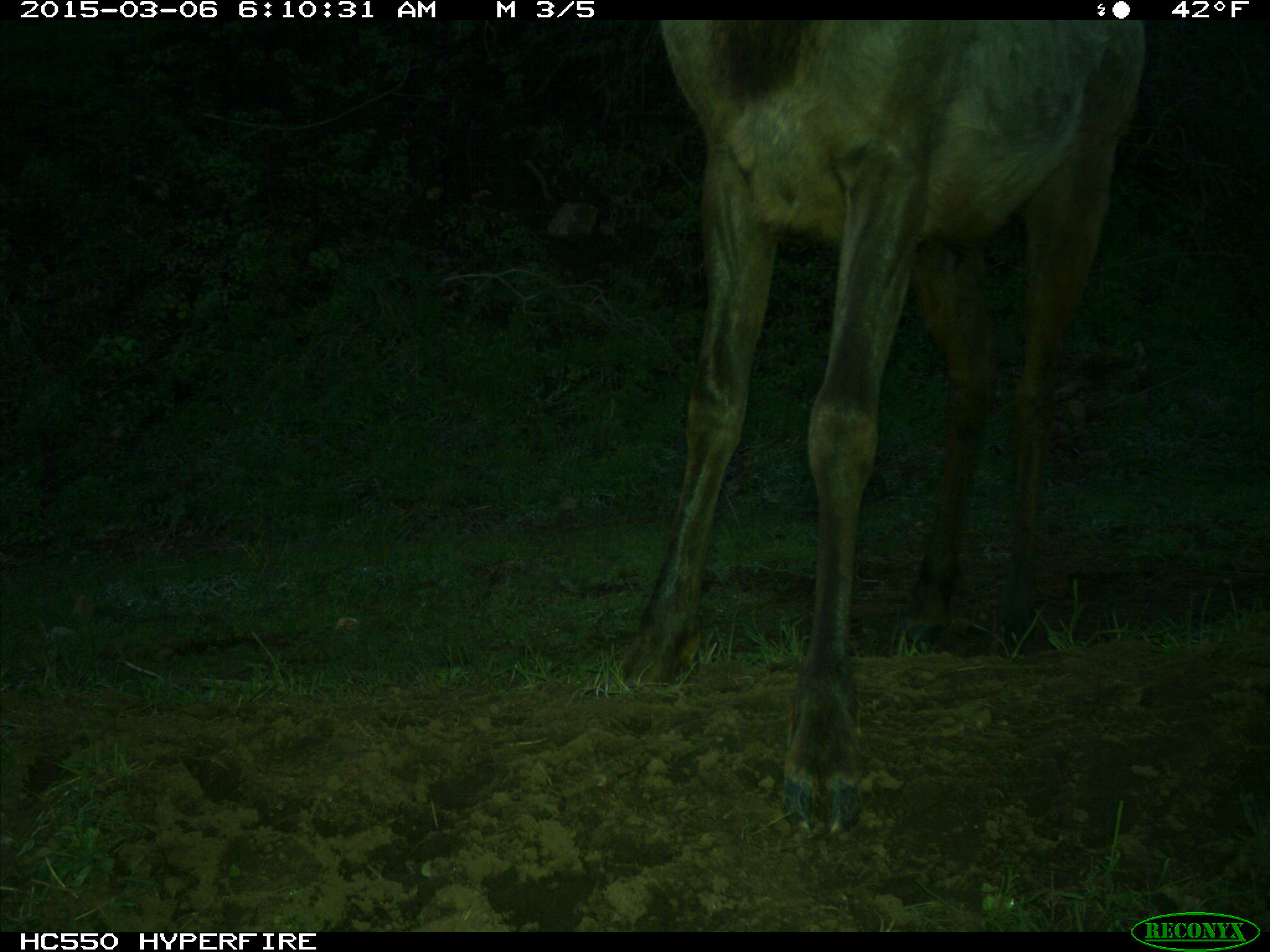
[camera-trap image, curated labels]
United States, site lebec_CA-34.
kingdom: Animalia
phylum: Chordata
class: Mammalia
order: Artiodactyla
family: Cervidae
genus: Cervus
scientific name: Cervus canadensis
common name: elk